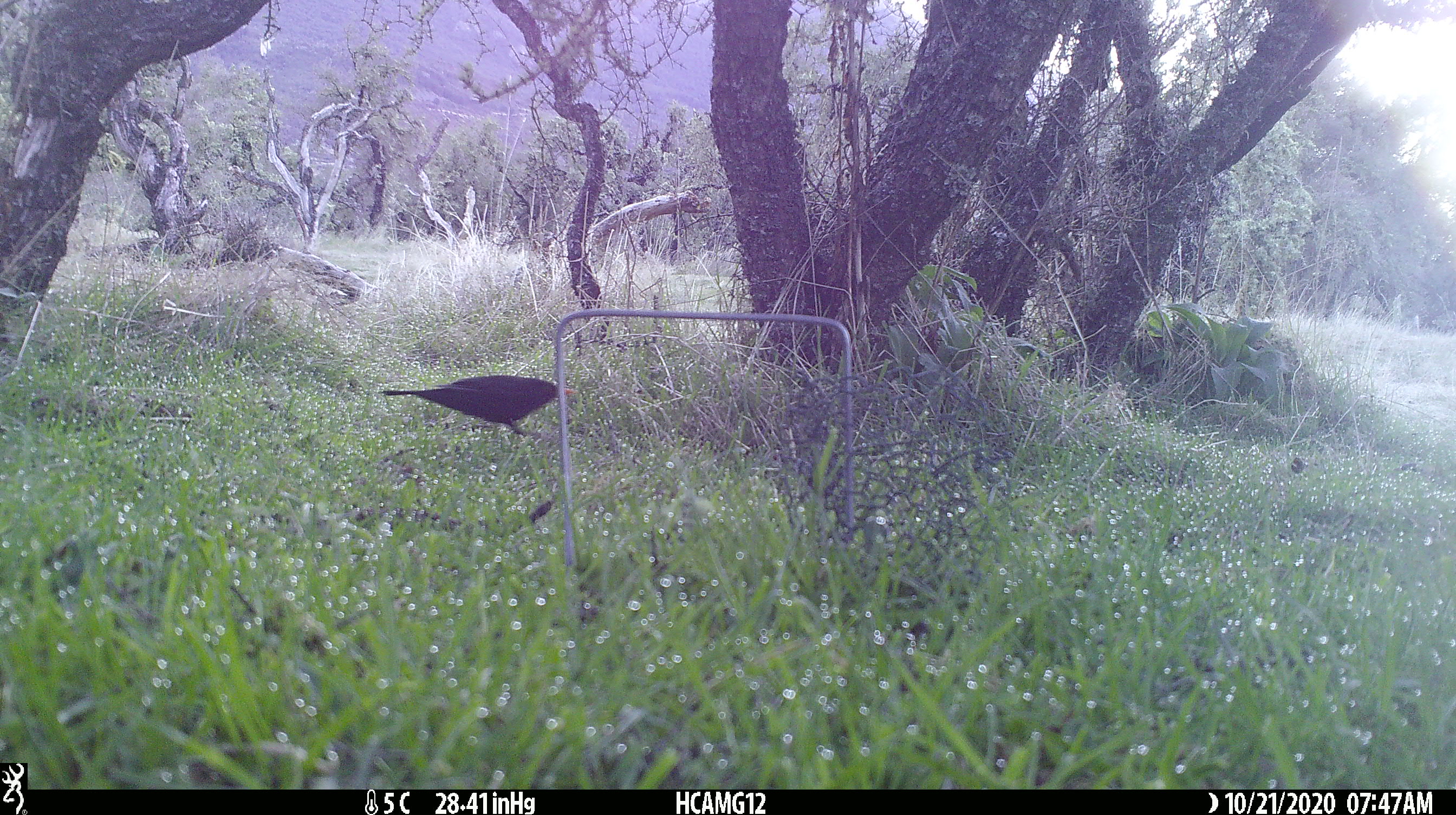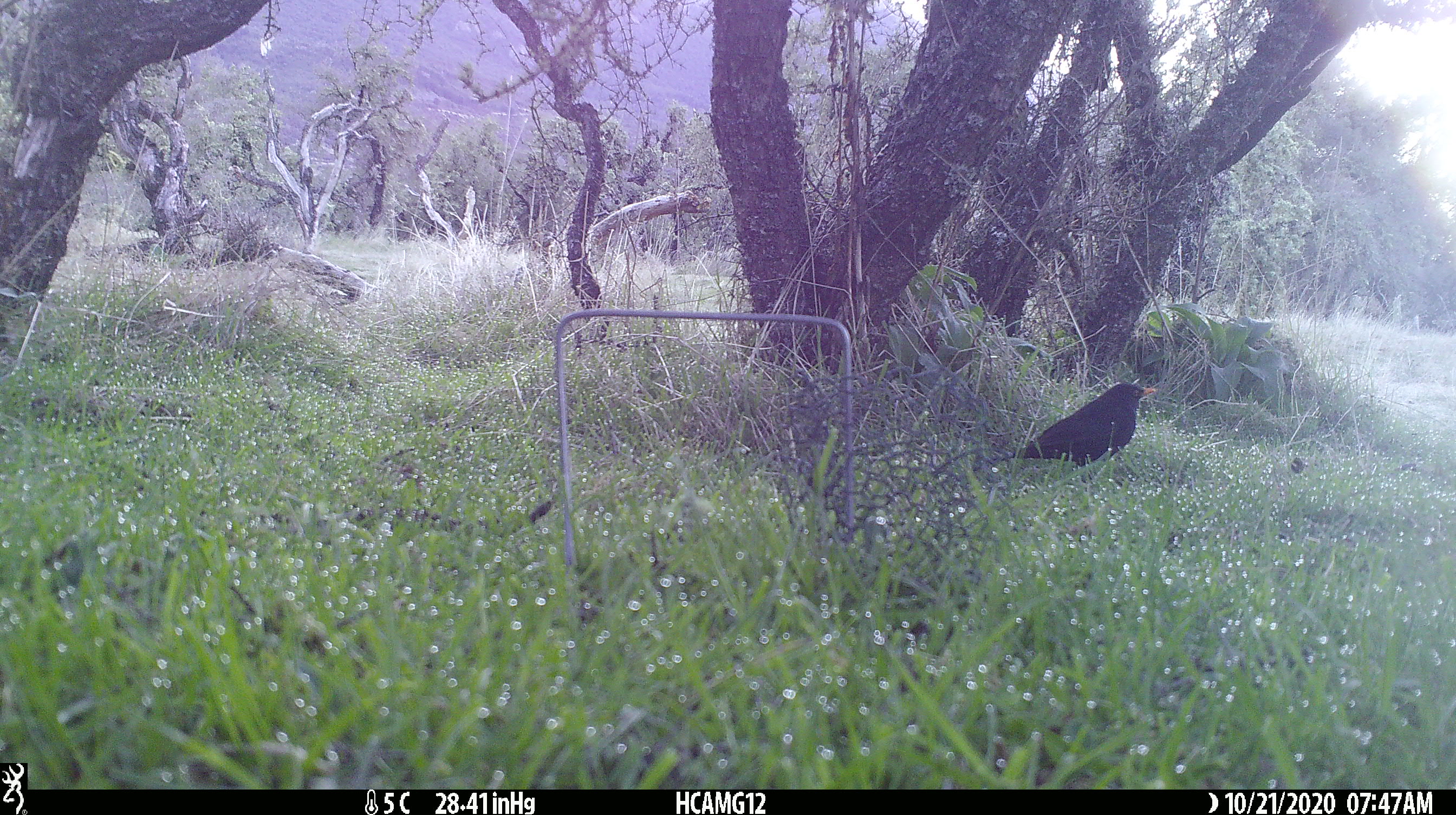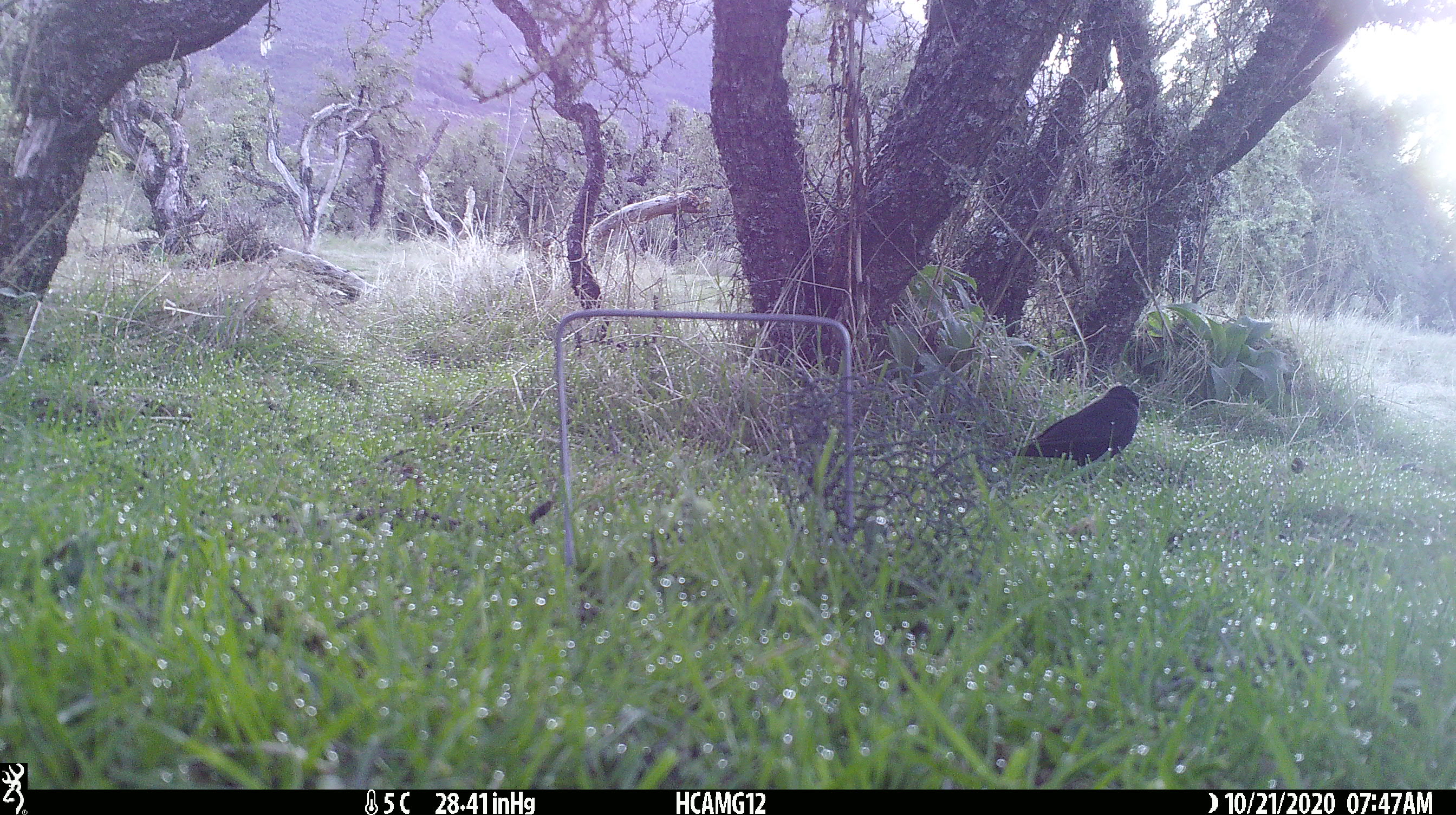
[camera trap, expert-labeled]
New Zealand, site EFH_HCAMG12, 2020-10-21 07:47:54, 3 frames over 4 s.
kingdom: Animalia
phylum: Chordata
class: Aves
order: Passeriformes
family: Turdidae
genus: Turdus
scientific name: Turdus merula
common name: eurasian blackbird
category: blackbird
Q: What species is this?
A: Blackbird (eurasian blackbird) (Turdus merula).